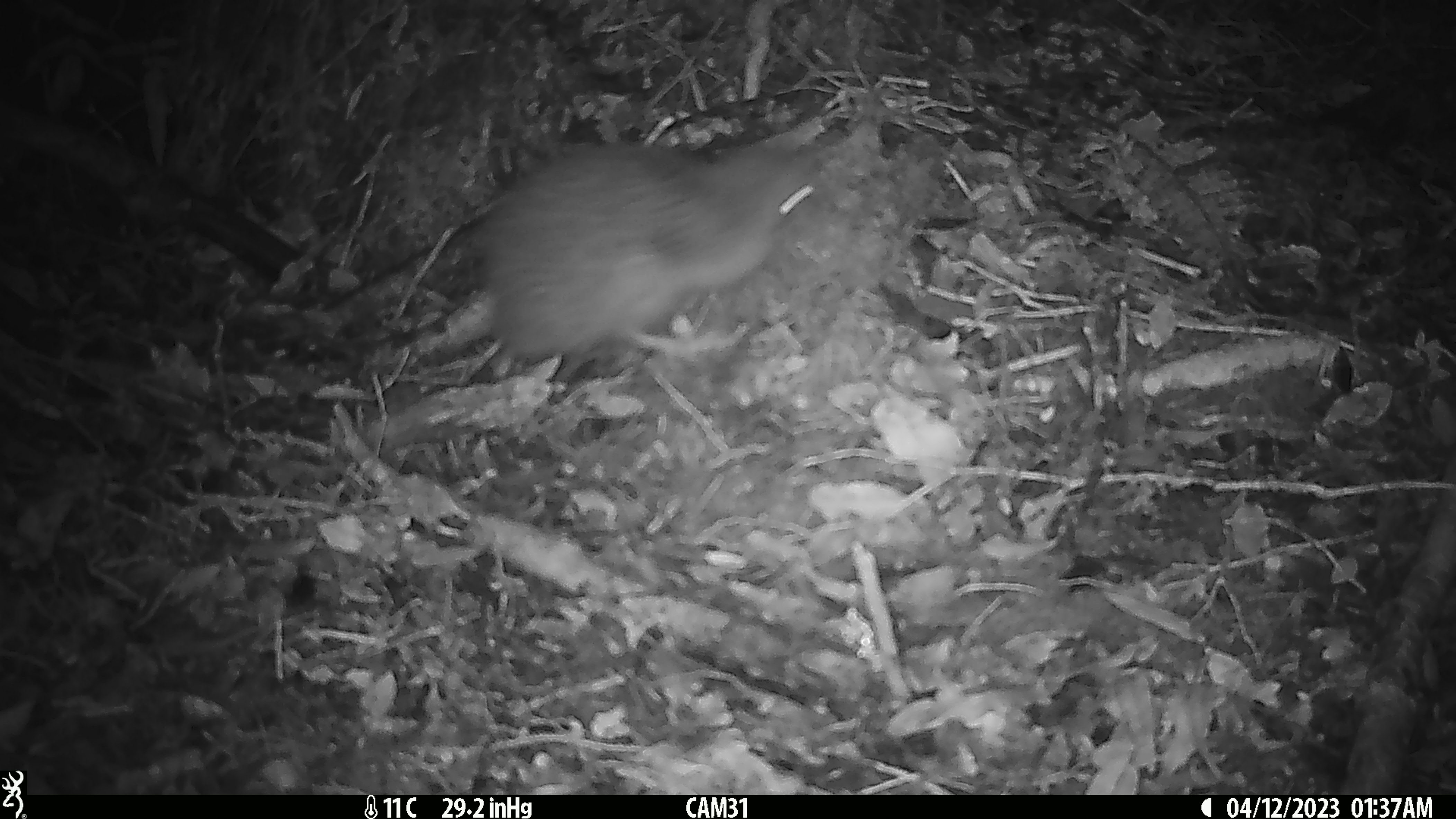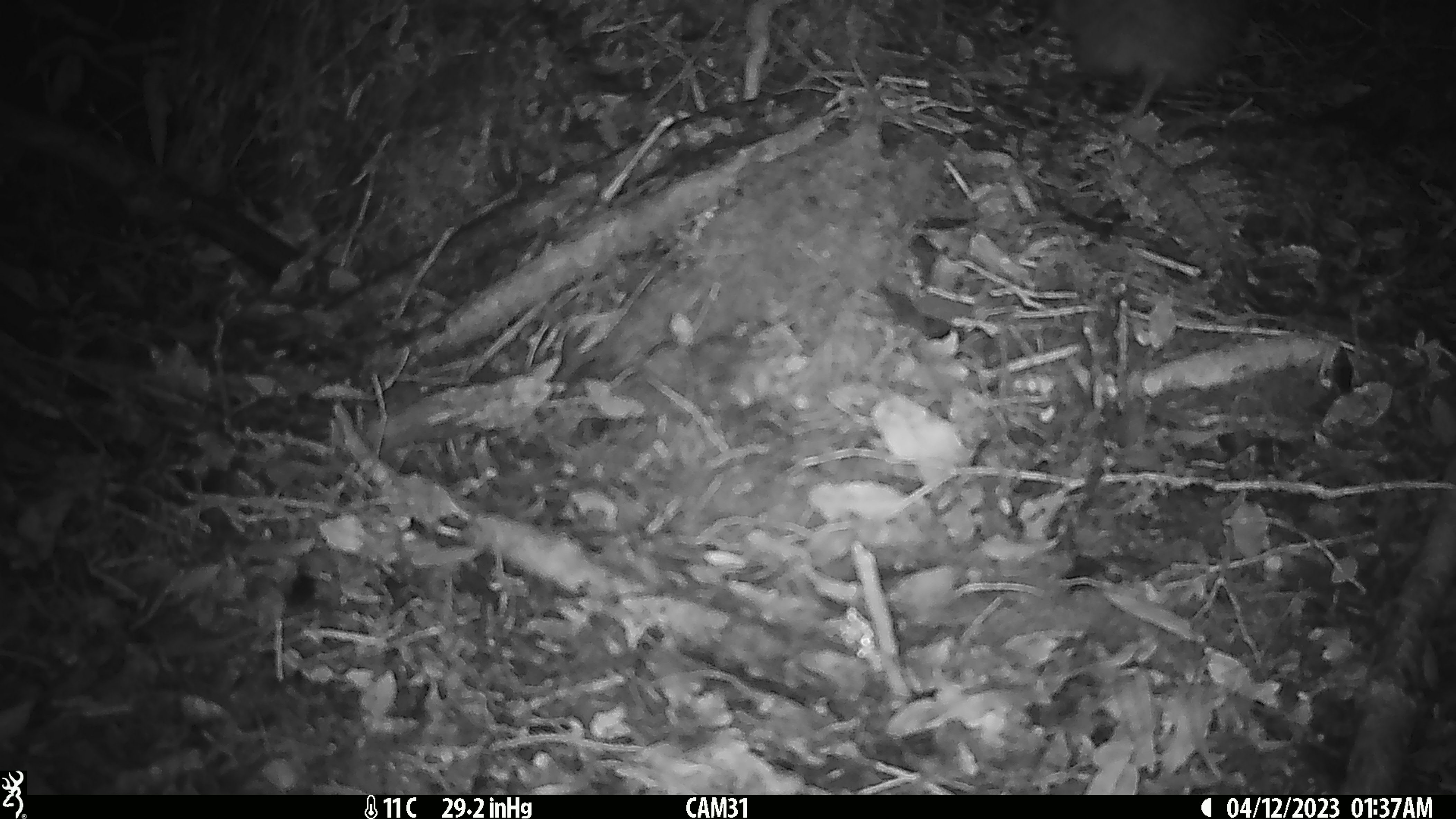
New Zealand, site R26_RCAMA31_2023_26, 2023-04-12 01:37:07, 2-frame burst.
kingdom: Animalia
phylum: Chordata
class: Aves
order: Apterygiformes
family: Apterygidae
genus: Apteryx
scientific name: Apteryx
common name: kiwi